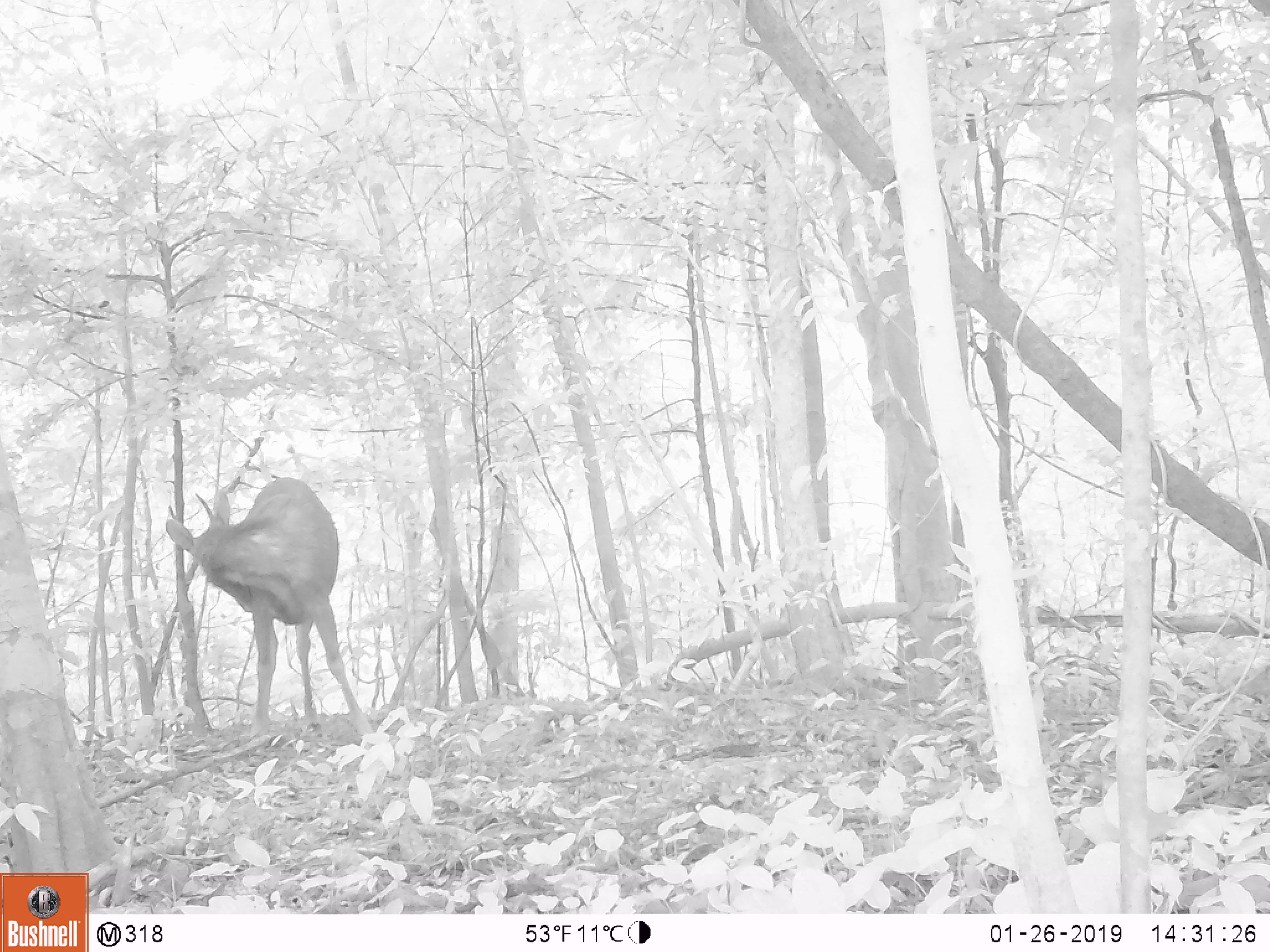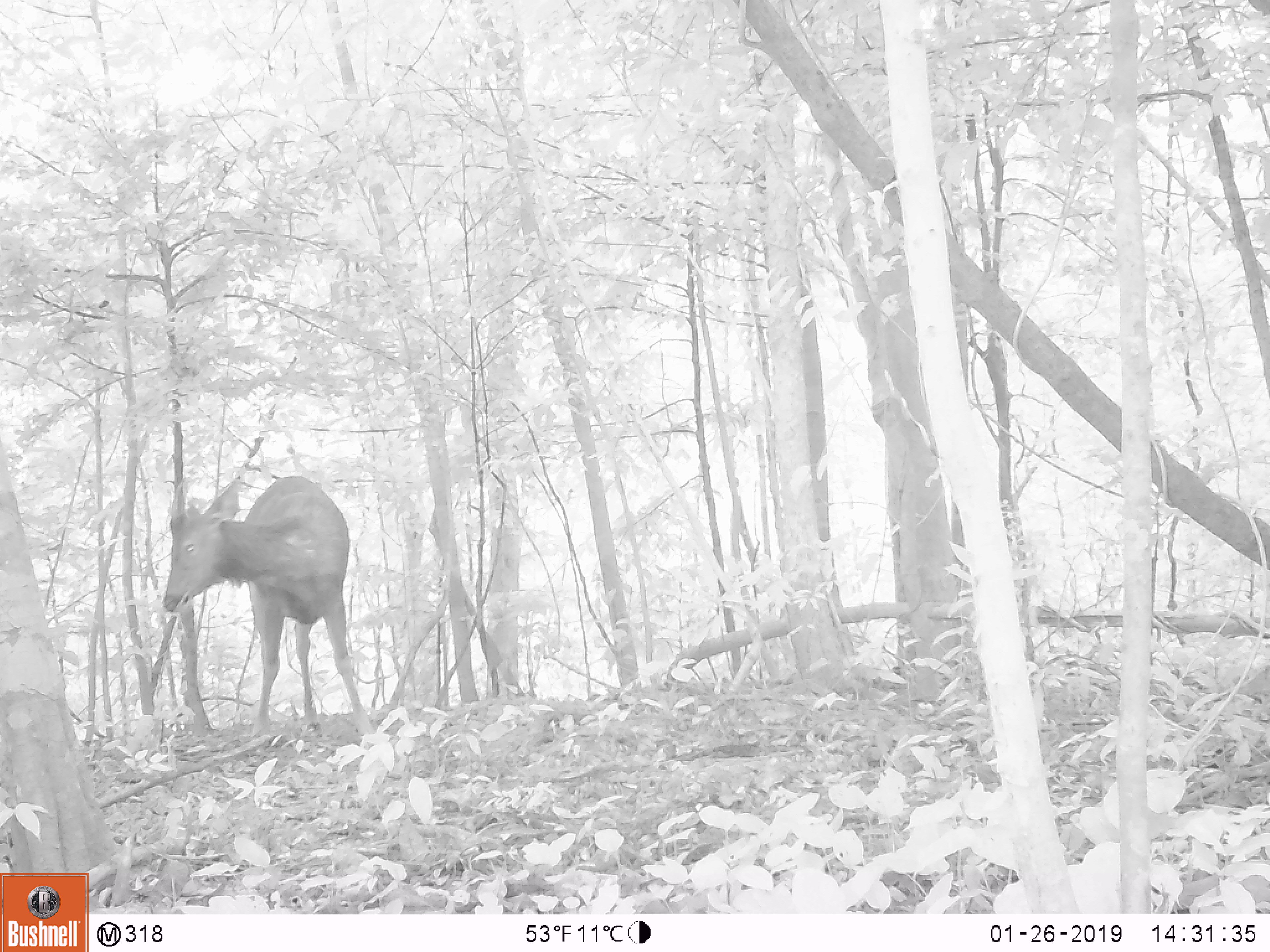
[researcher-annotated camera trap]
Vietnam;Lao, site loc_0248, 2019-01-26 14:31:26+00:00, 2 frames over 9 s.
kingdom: Animalia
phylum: Chordata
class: Mammalia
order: Artiodactyla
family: Cervidae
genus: Rusa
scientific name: Rusa unicolor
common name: sambar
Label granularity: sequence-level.